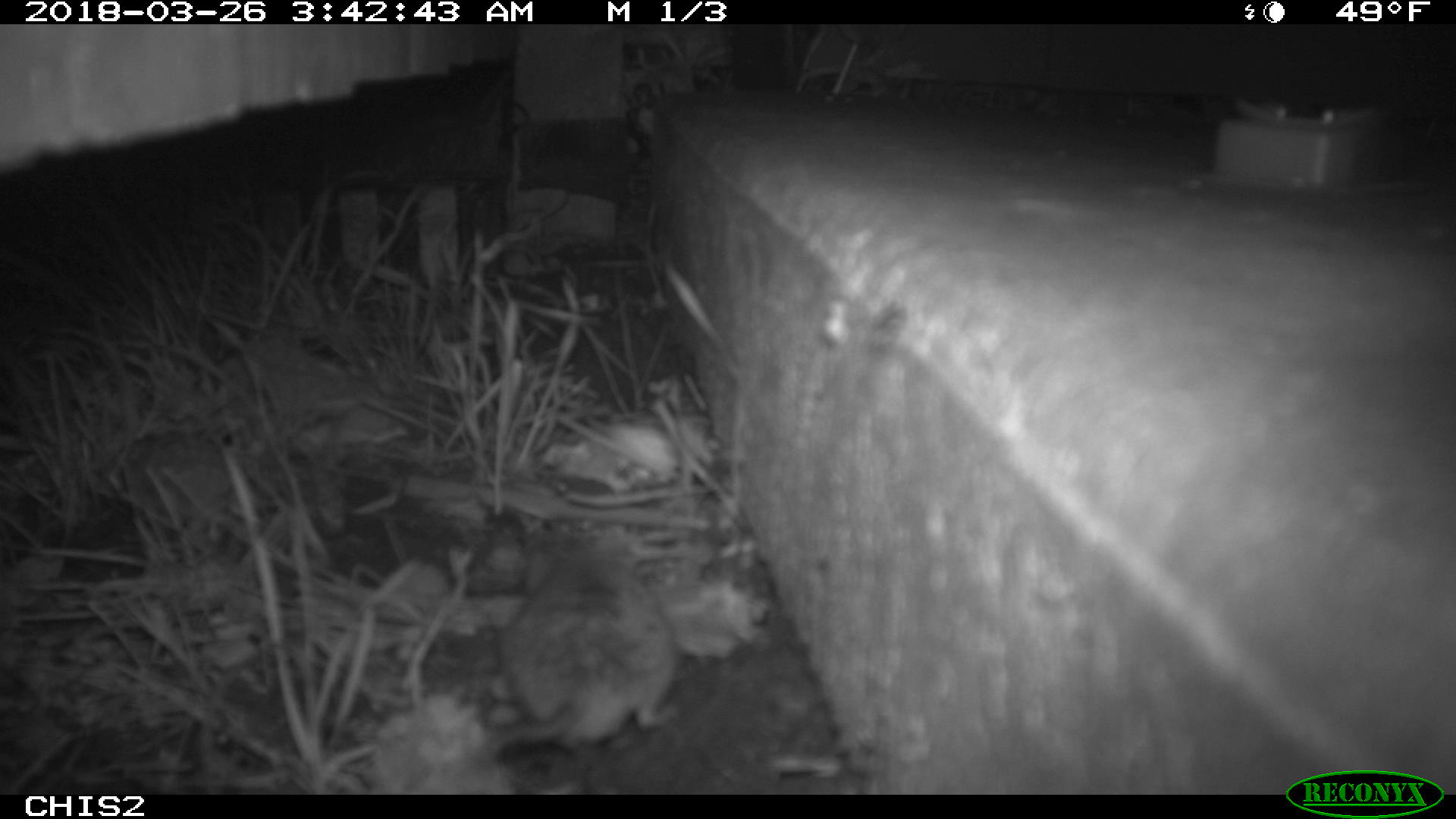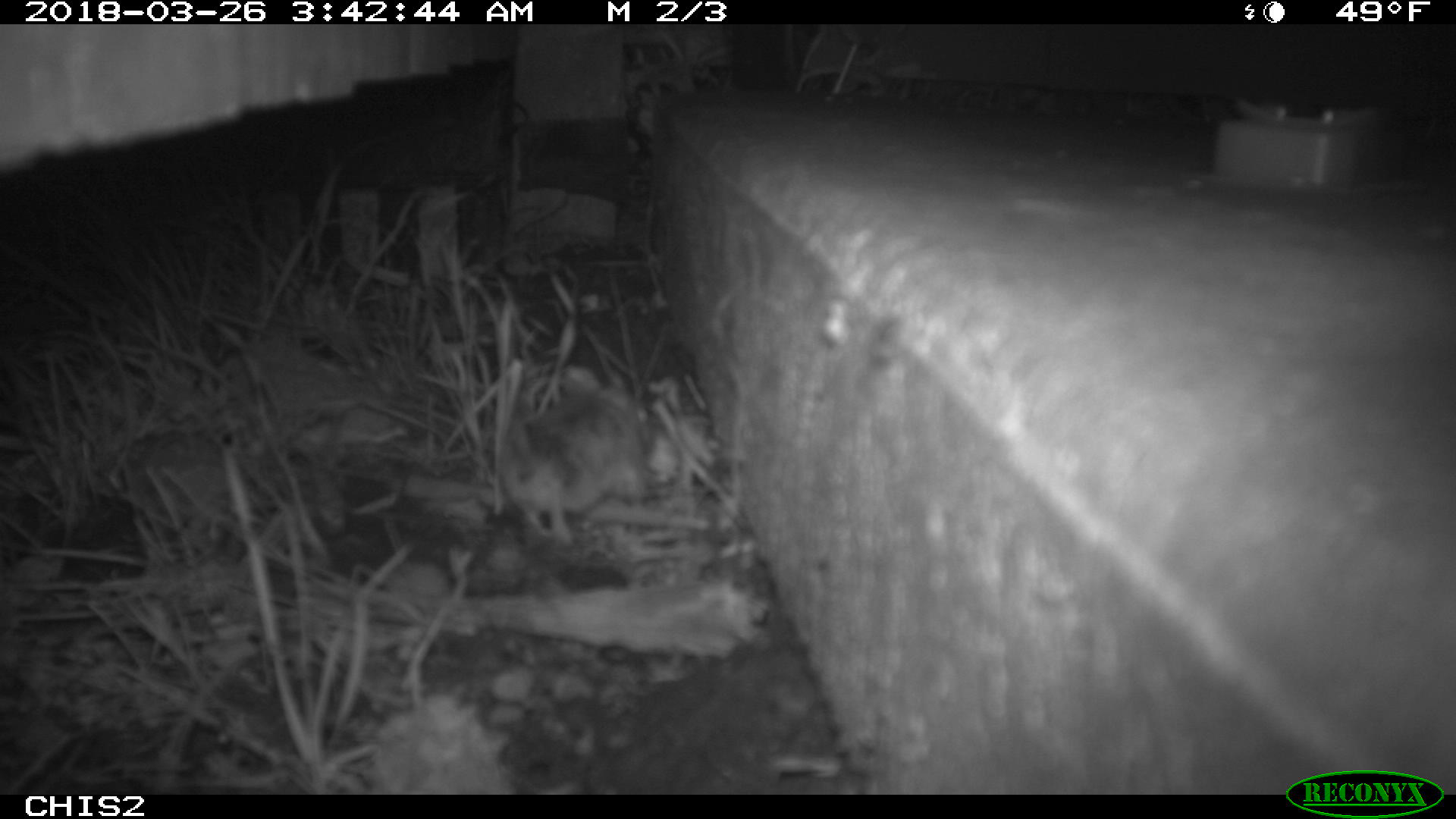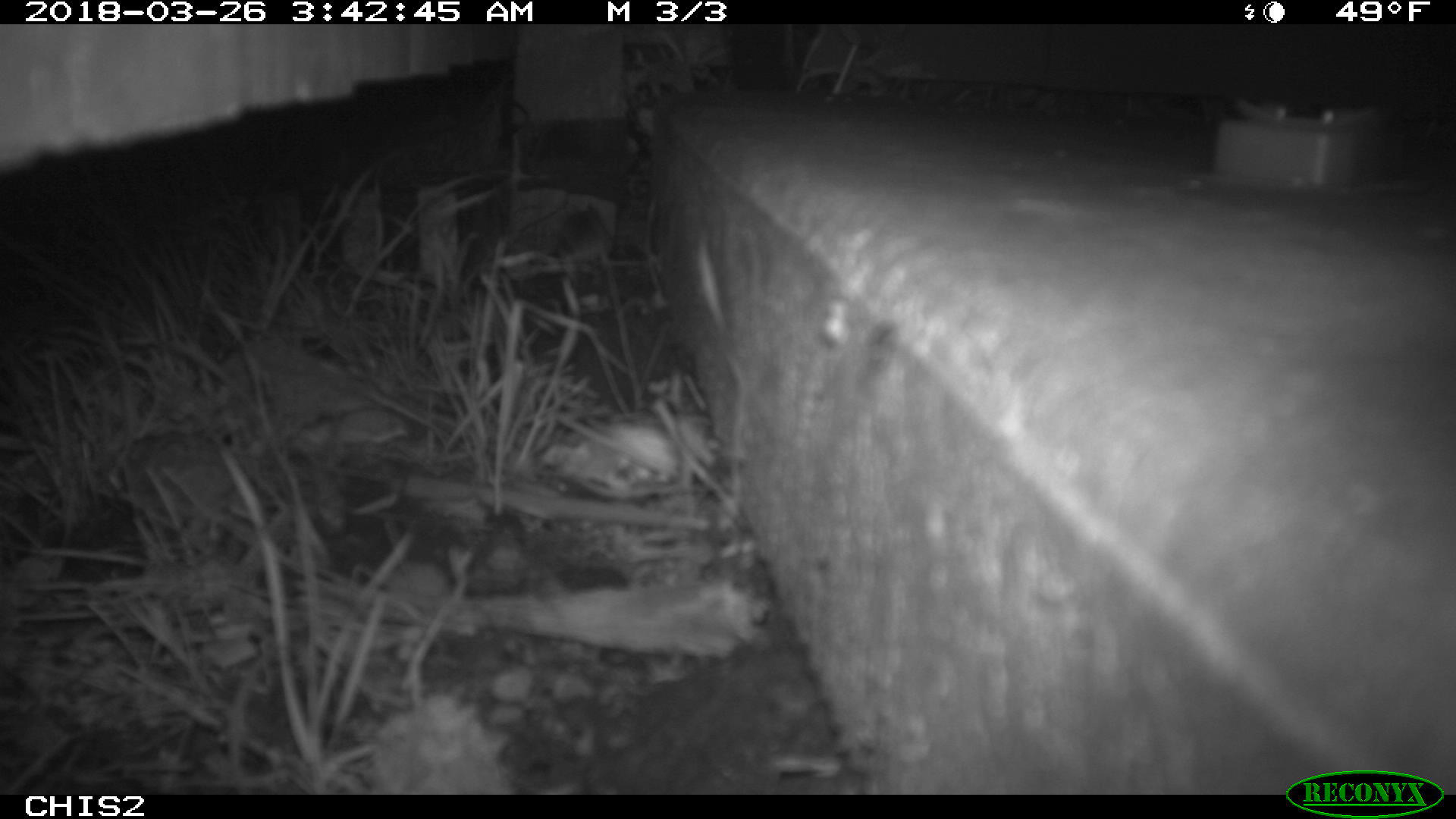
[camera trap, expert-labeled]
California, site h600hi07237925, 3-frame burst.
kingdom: Animalia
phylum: Chordata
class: Mammalia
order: Rodentia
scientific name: Rodentia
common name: rodent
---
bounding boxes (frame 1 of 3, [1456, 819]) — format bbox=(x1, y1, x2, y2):
rodent: bbox=(491, 539, 677, 758)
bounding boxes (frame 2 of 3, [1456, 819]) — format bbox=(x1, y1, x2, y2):
rodent: bbox=(491, 367, 645, 545)